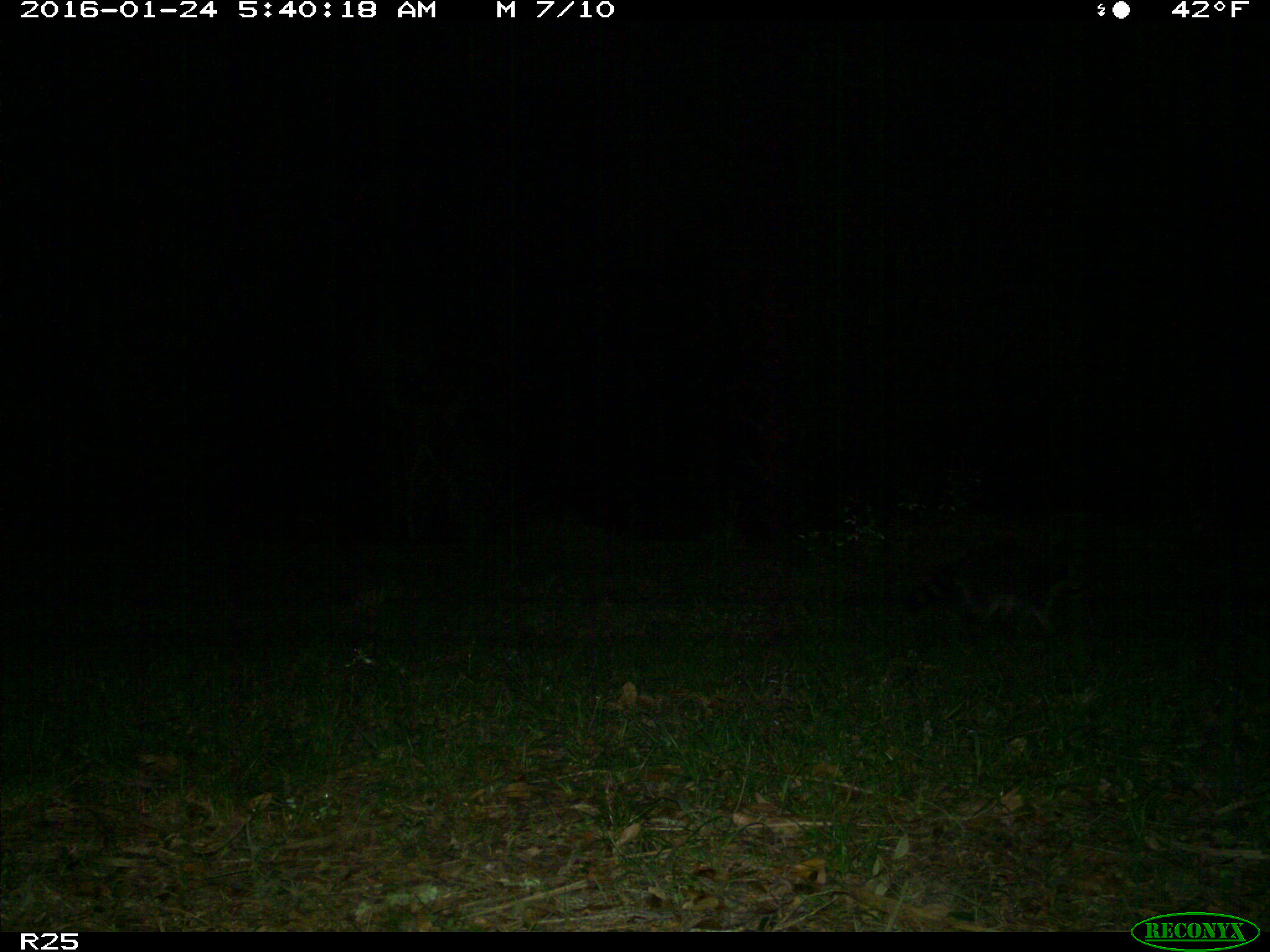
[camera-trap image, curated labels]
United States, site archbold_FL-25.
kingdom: Animalia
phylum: Chordata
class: Mammalia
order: Carnivora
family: Procyonidae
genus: Procyon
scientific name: Procyon lotor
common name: common raccoon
Procyon lotor (common raccoon).